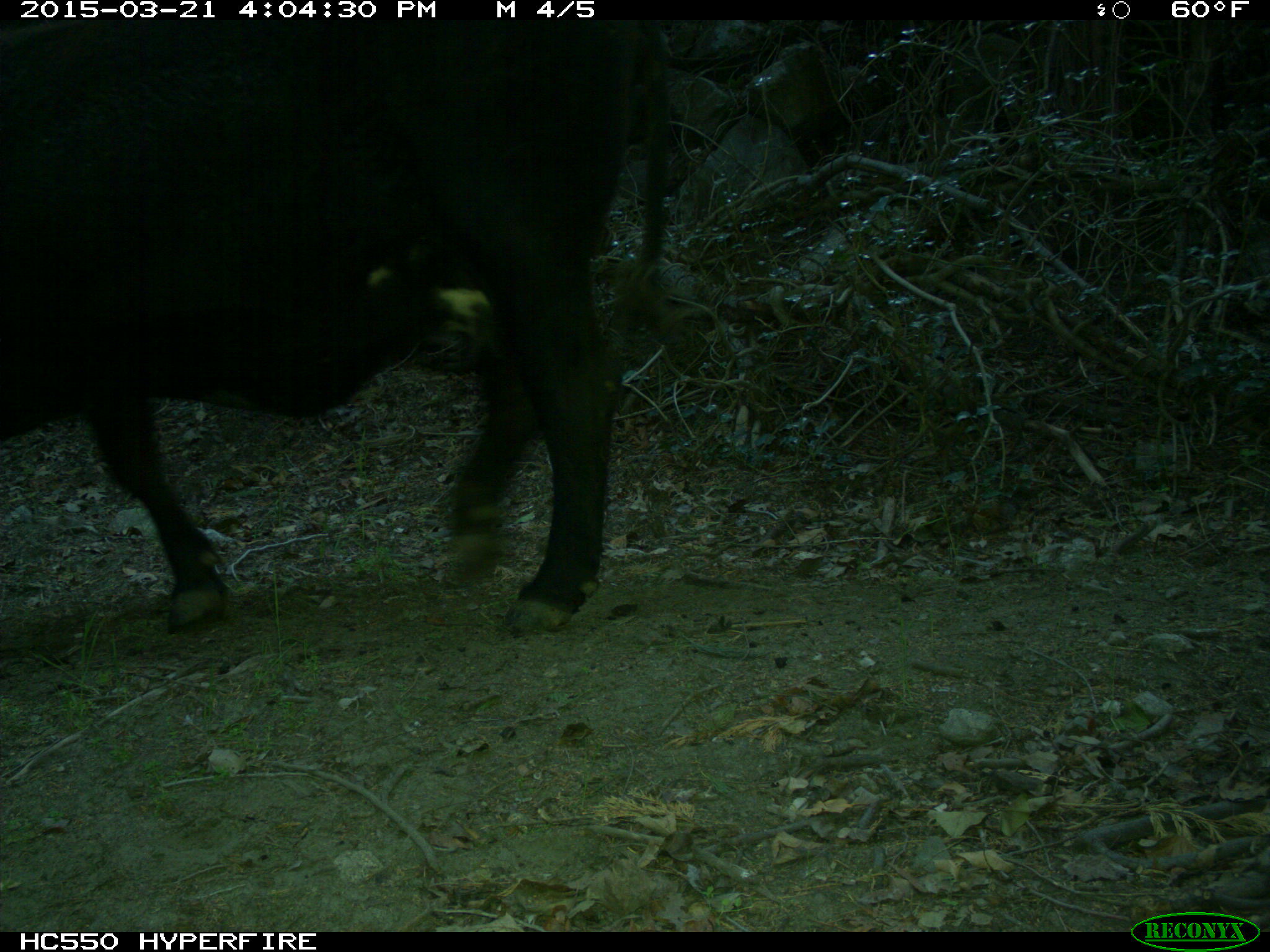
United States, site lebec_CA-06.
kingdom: Animalia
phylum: Chordata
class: Mammalia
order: Artiodactyla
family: Bovidae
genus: Bos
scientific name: Bos taurus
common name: domestic cow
Bos taurus (domestic cow).